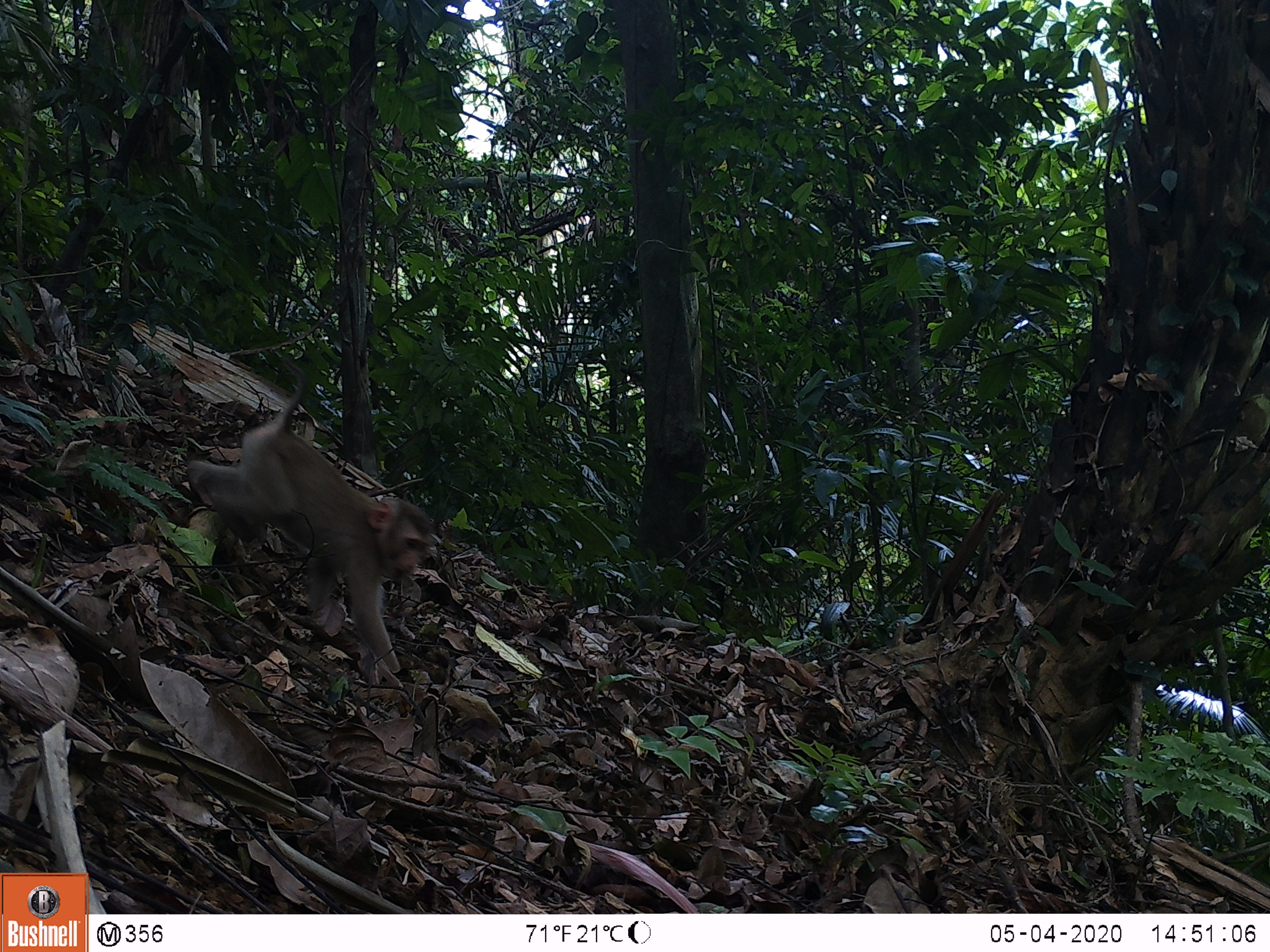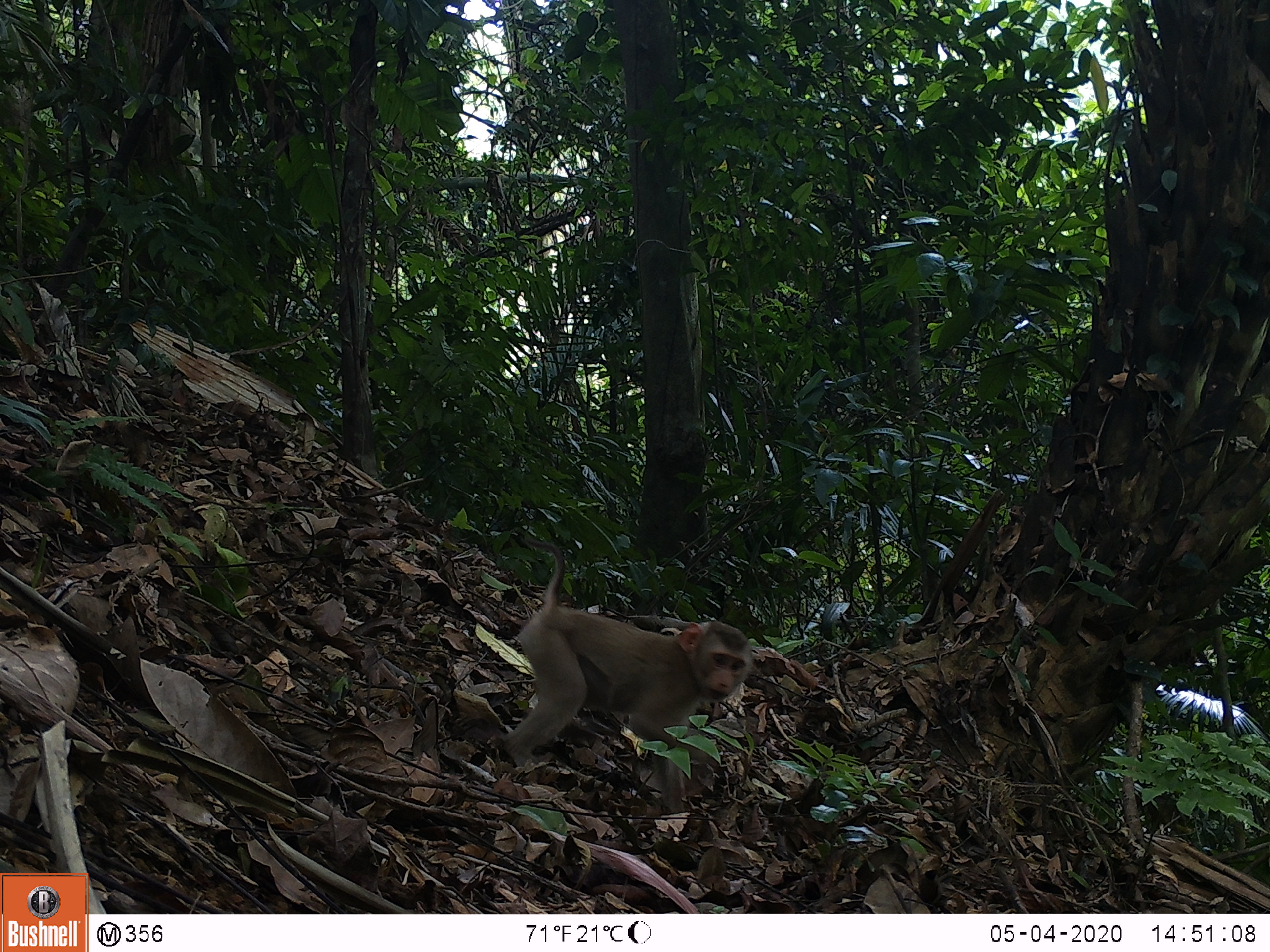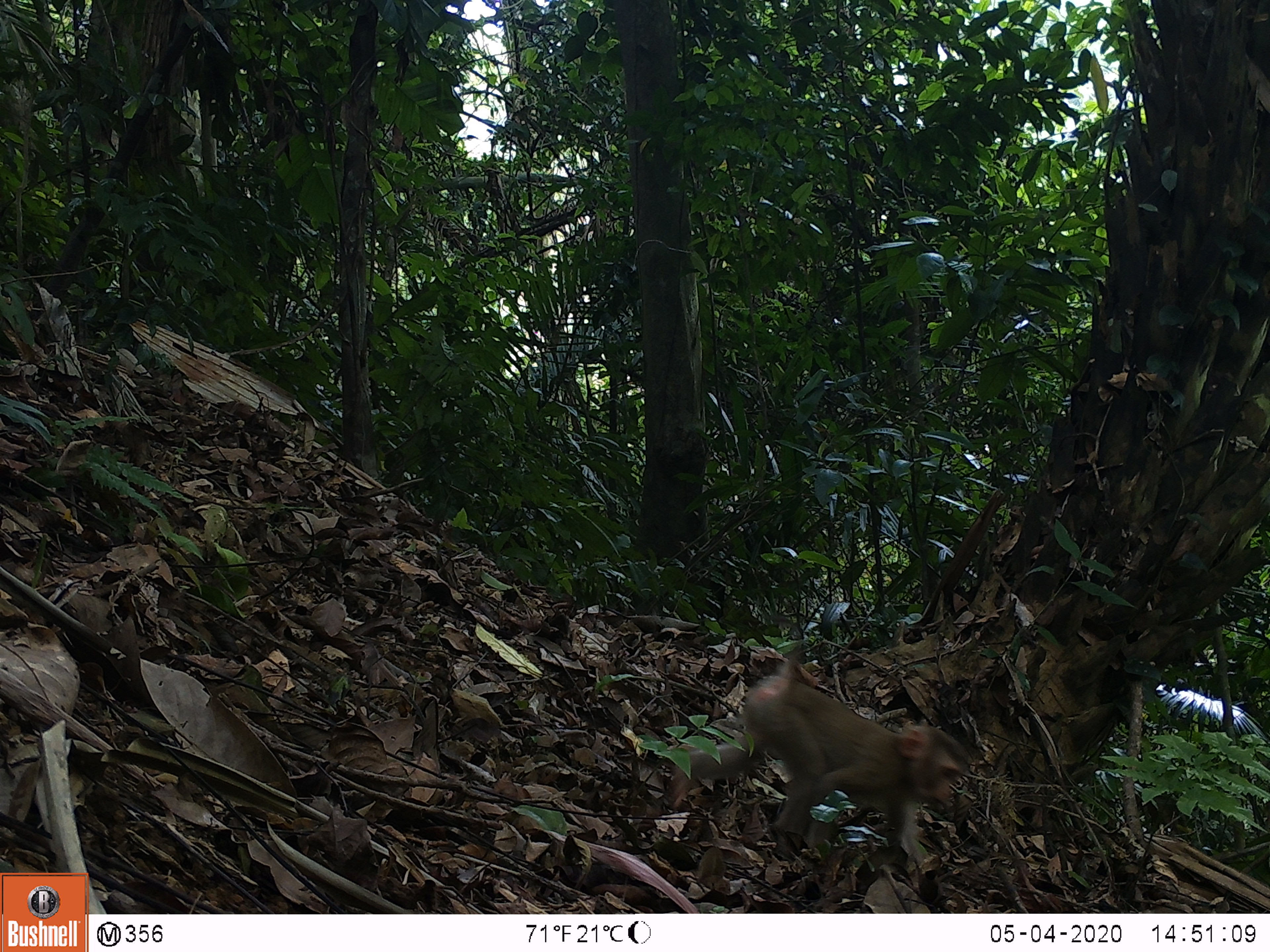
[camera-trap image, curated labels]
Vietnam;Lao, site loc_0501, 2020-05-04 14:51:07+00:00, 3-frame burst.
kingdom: Animalia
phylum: Chordata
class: Mammalia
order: Primates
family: Cercopithecidae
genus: Macaca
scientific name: Macaca nemestrina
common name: pig-tailed macaque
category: pig tailed macaque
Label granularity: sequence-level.